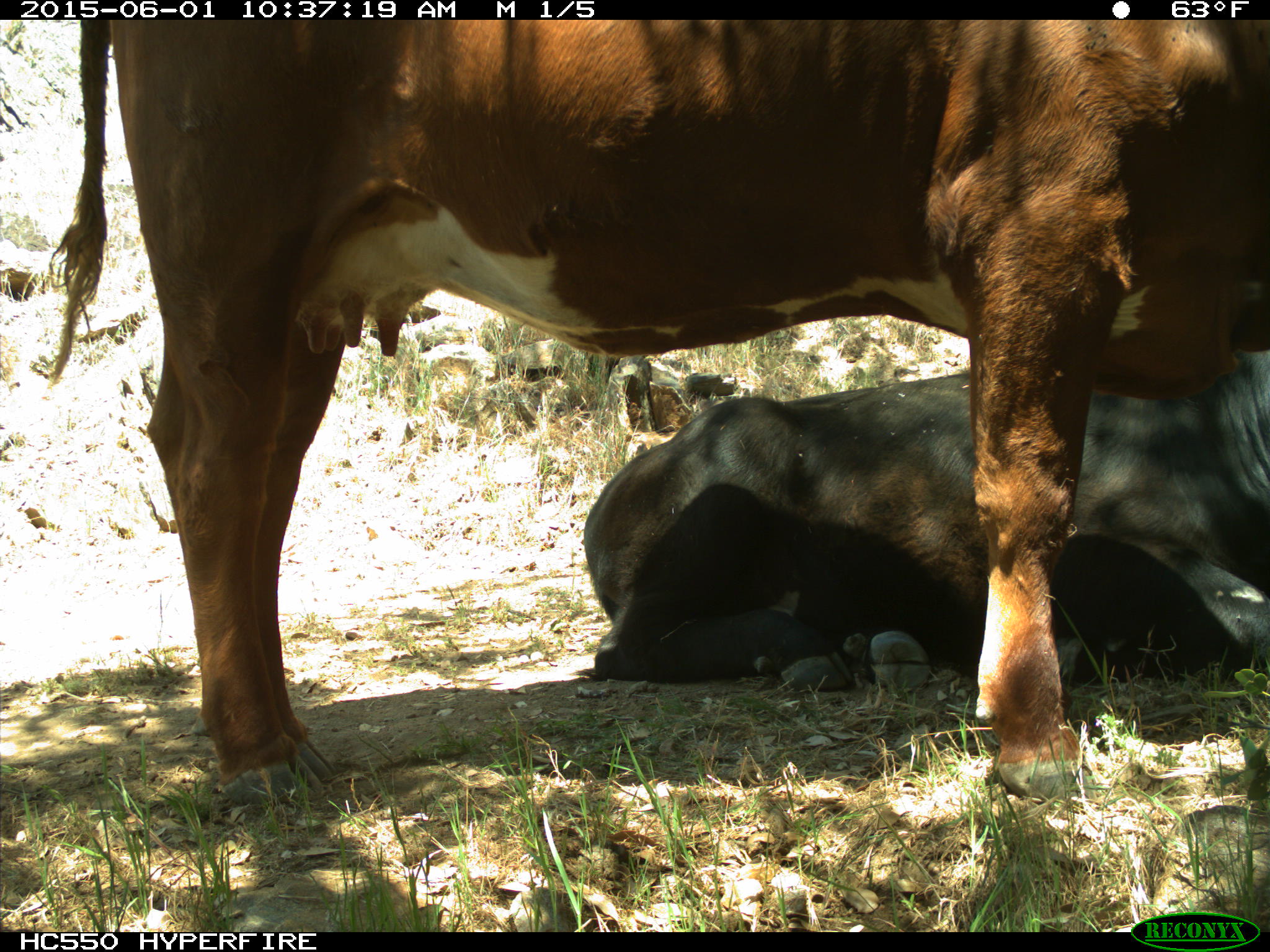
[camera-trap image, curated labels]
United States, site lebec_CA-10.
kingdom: Animalia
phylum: Chordata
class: Mammalia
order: Artiodactyla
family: Bovidae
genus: Bos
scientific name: Bos taurus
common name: domestic cow